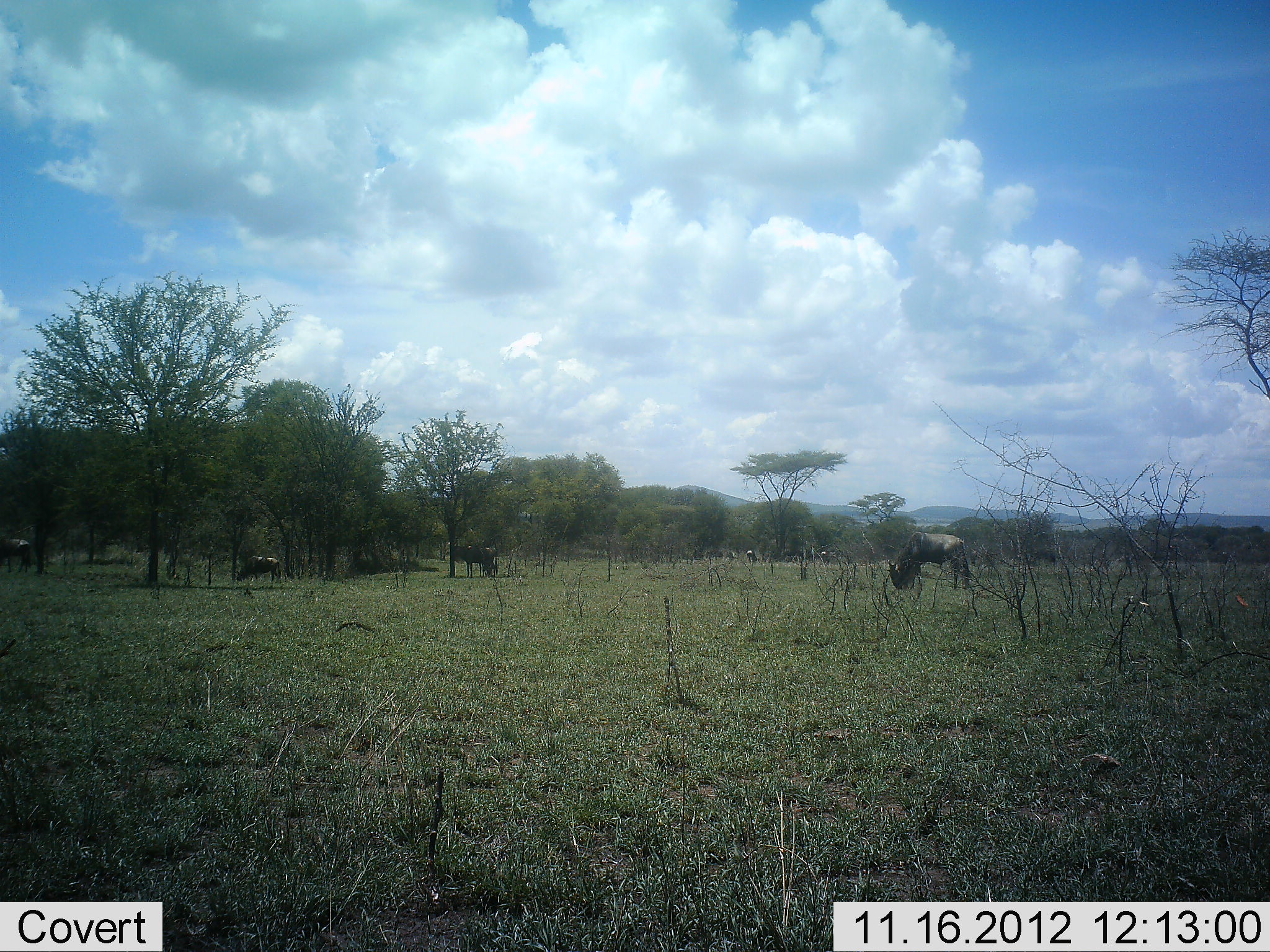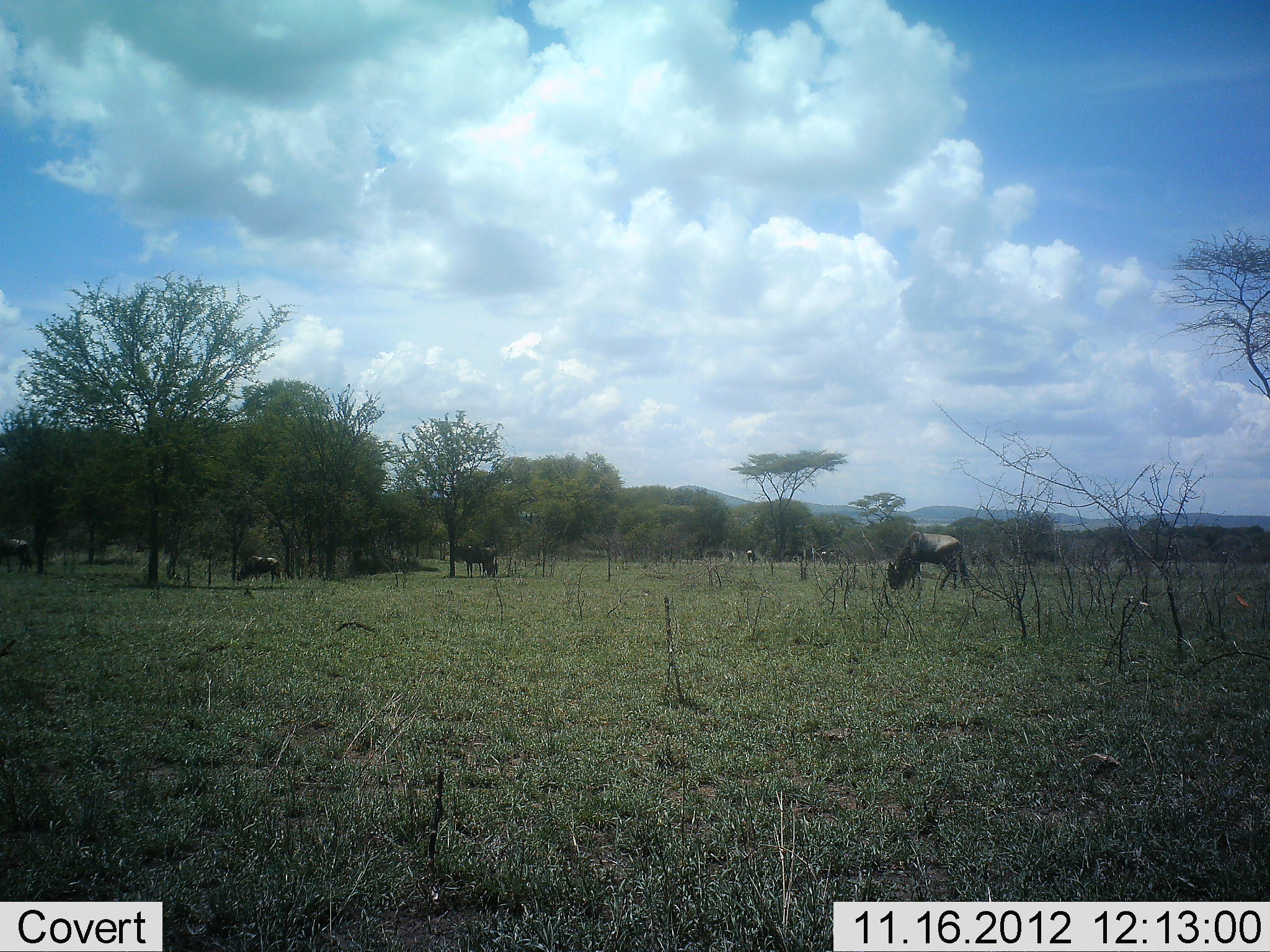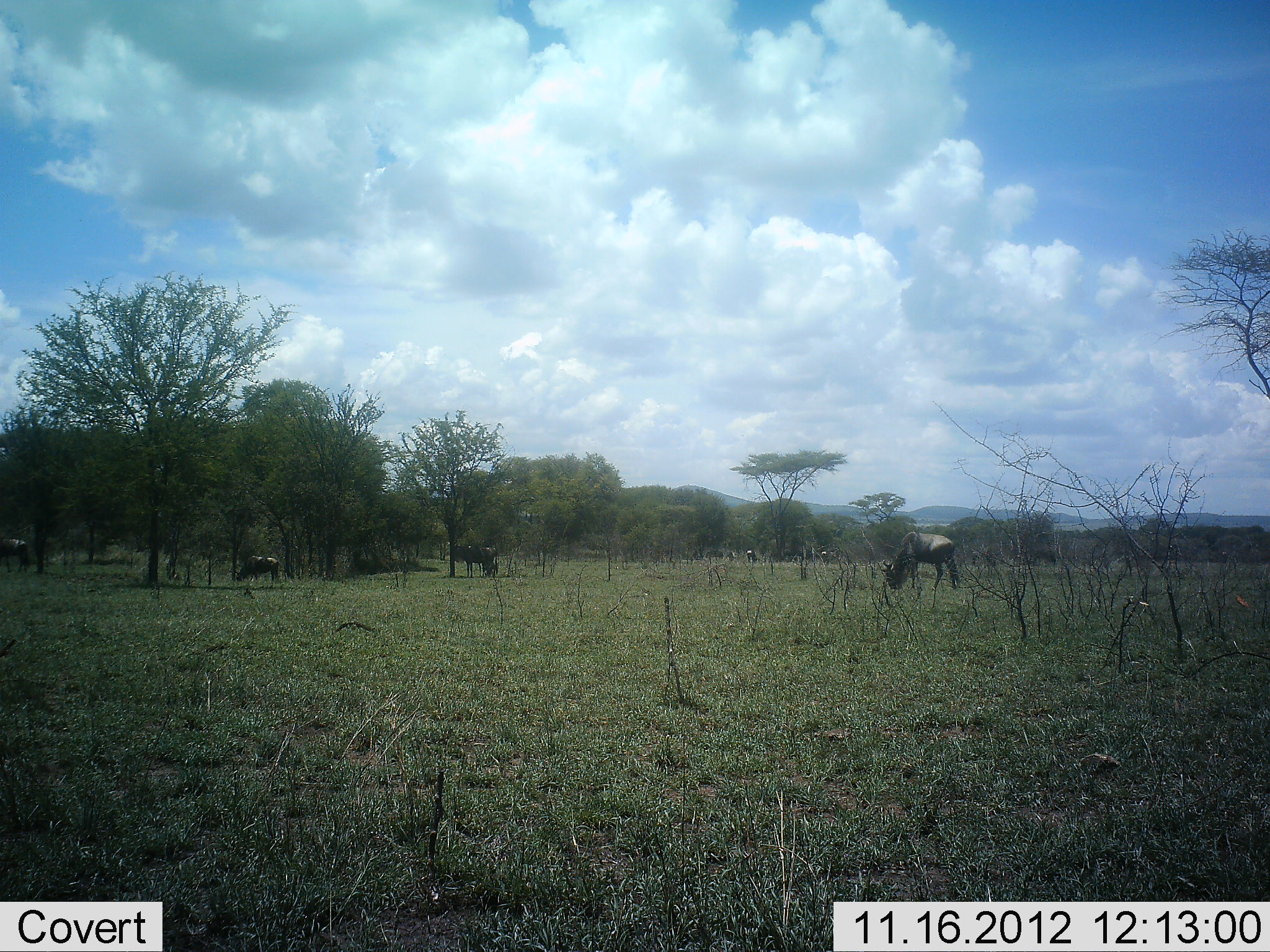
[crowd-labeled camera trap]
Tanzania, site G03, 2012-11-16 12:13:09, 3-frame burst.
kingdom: Animalia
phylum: Chordata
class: Mammalia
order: Artiodactyla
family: Bovidae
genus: Connochaetes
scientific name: Connochaetes taurinus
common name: blue wildebeest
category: wildebeest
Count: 4.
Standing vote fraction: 50%.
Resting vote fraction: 0%.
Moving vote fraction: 20%.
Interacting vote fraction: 0%.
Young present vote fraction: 0%.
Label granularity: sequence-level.